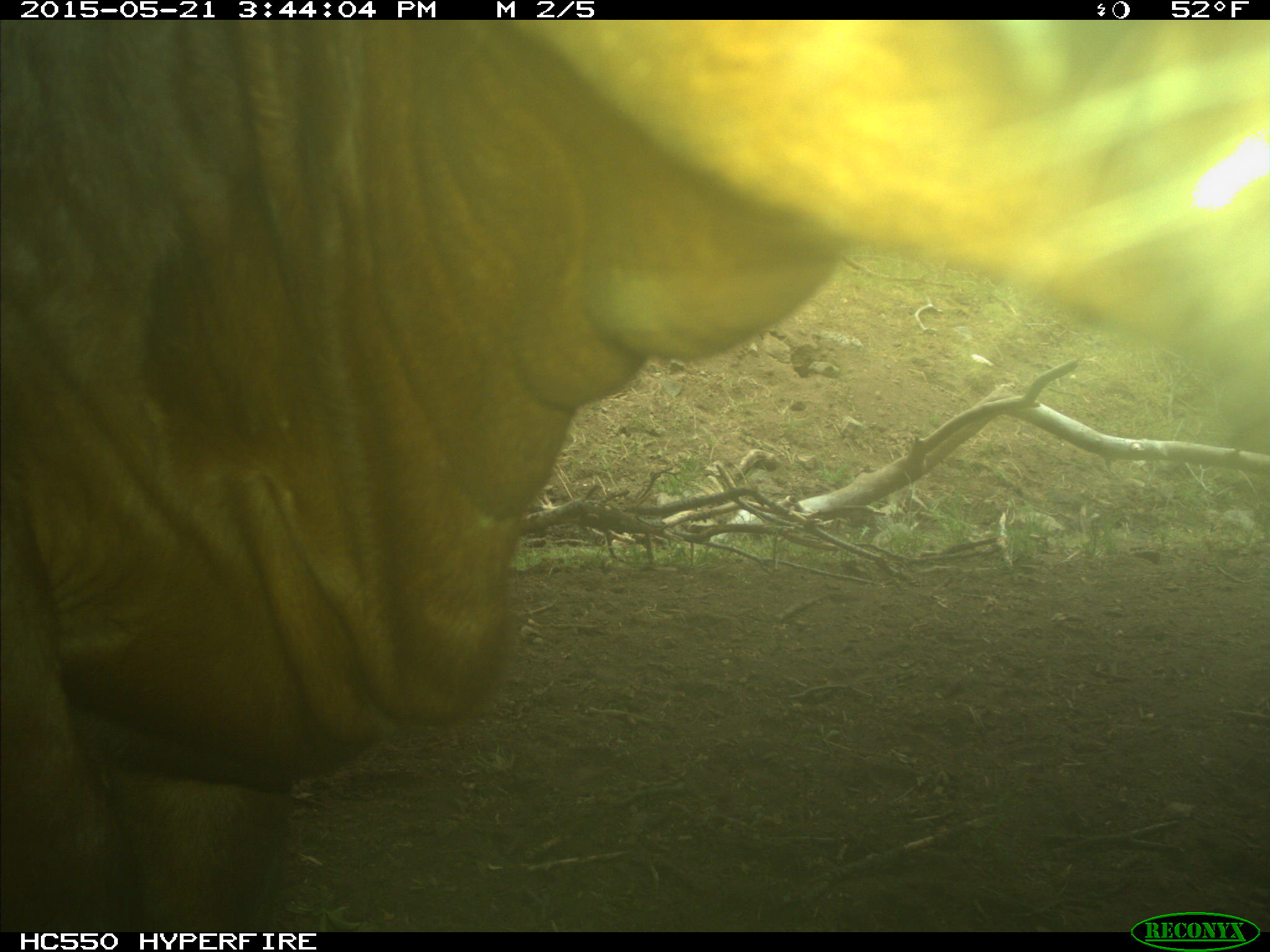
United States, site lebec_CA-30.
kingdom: Animalia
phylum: Chordata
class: Mammalia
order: Artiodactyla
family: Bovidae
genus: Bos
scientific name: Bos taurus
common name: domestic cow